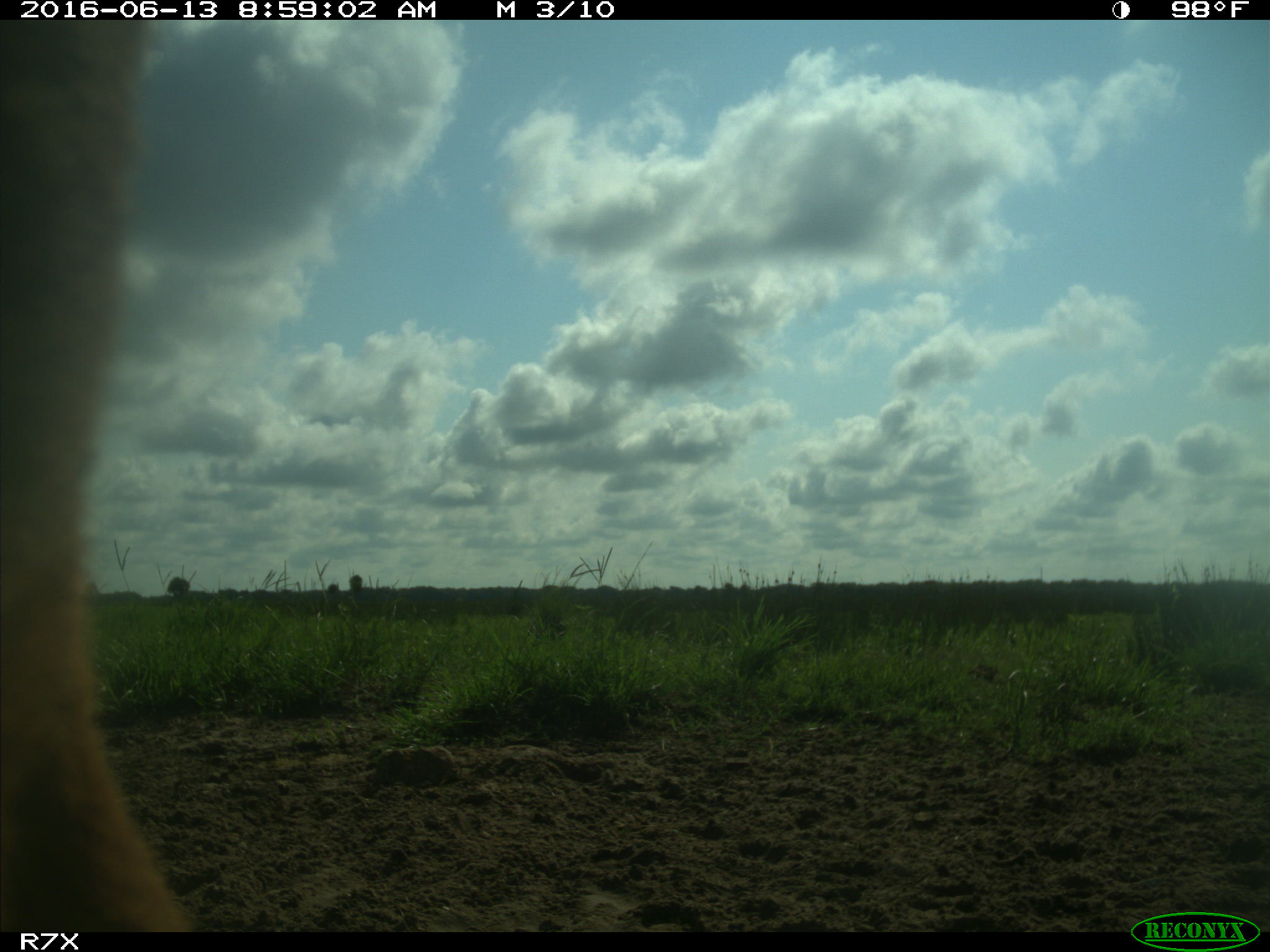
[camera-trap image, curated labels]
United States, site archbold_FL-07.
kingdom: Animalia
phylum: Chordata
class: Mammalia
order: Artiodactyla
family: Bovidae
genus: Bos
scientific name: Bos taurus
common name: domestic cow